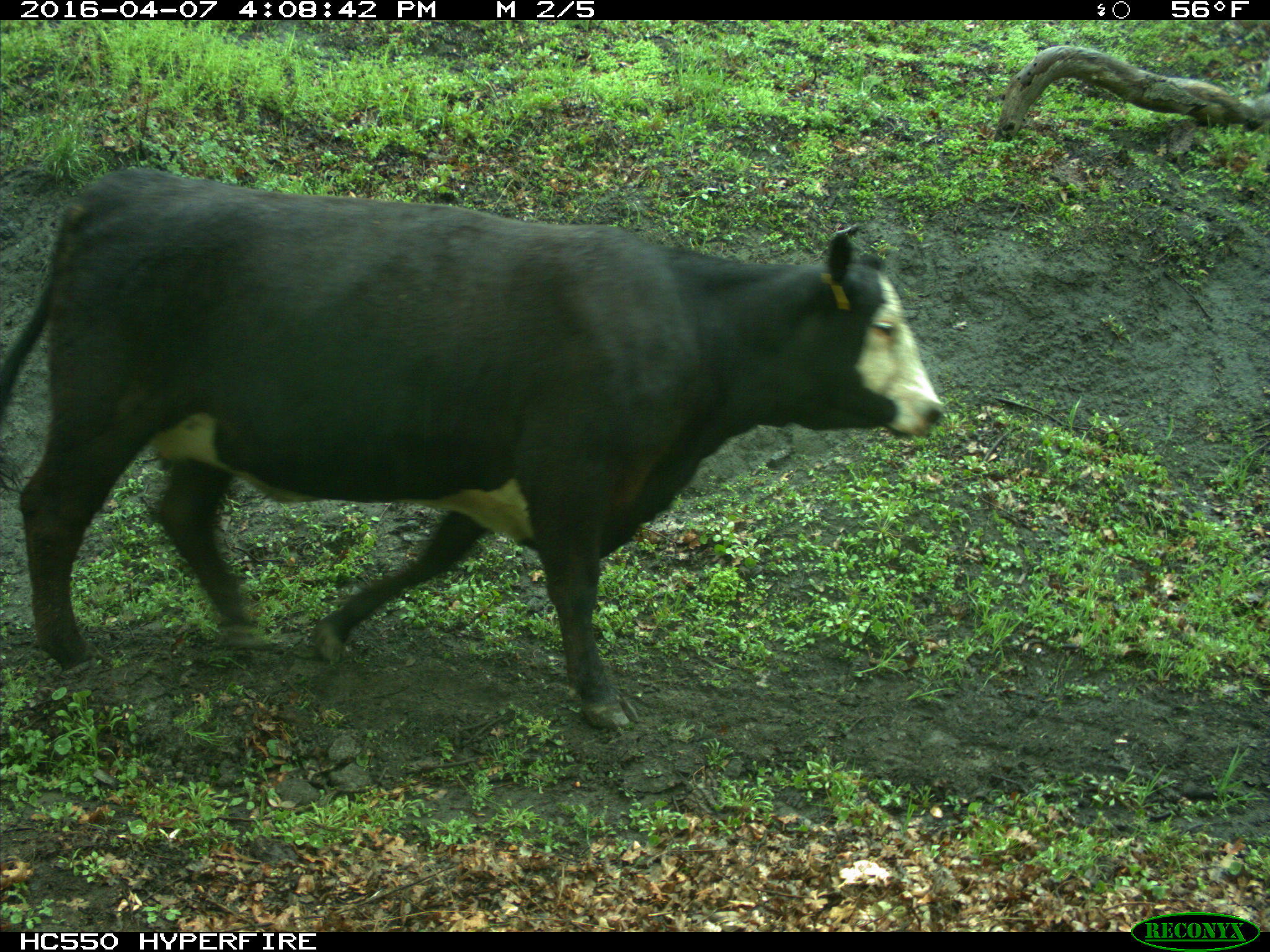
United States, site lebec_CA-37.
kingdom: Animalia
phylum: Chordata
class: Mammalia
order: Artiodactyla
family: Bovidae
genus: Bos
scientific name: Bos taurus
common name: domestic cow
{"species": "Bos taurus (domestic cow)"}